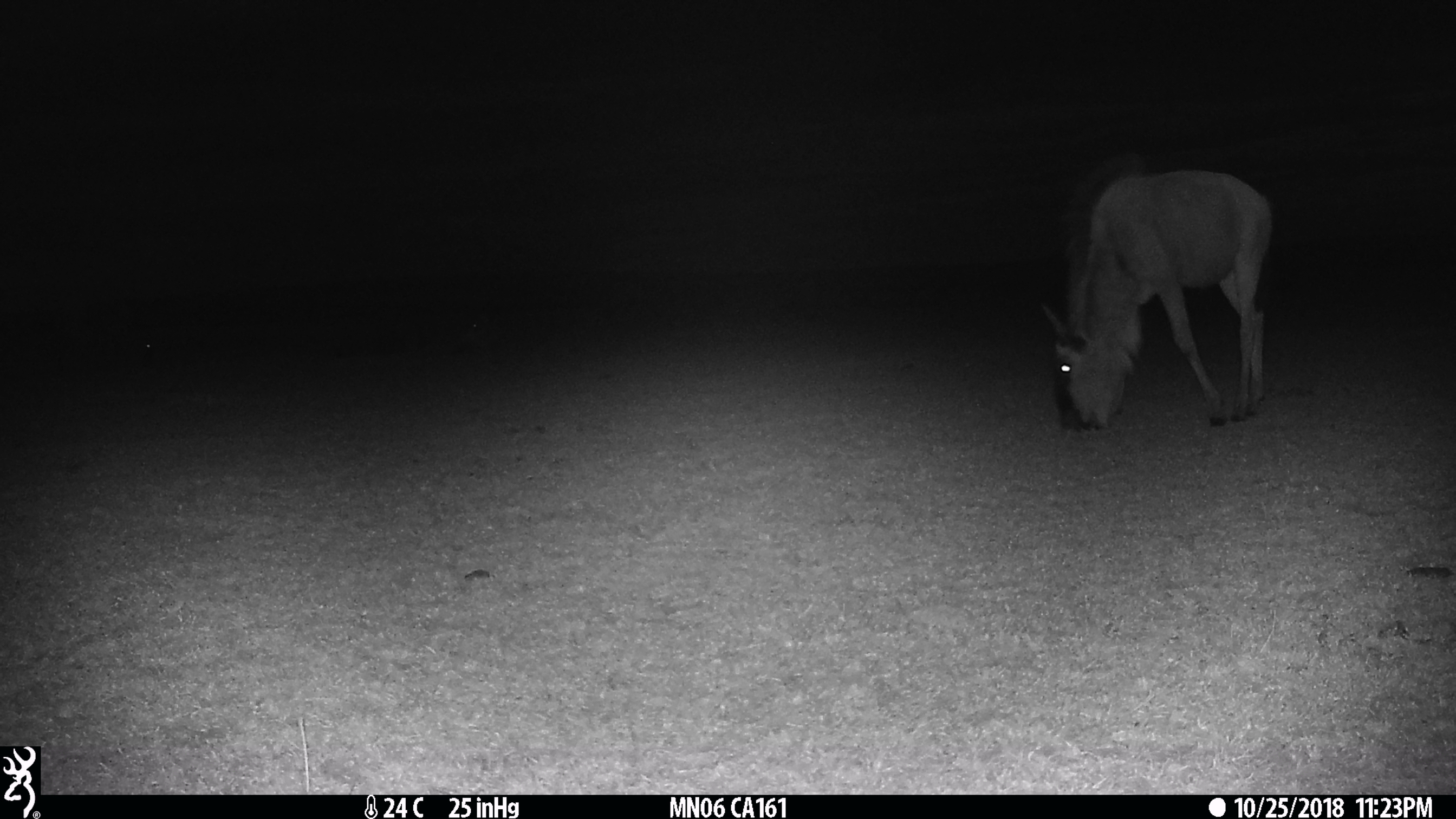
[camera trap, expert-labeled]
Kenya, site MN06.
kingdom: Animalia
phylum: Chordata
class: Mammalia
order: Artiodactyla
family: Bovidae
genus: Connochaetes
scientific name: Connochaetes taurinus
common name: blue wildebeest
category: wildebeest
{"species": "wildebeest (blue wildebeest) (Connochaetes taurinus)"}